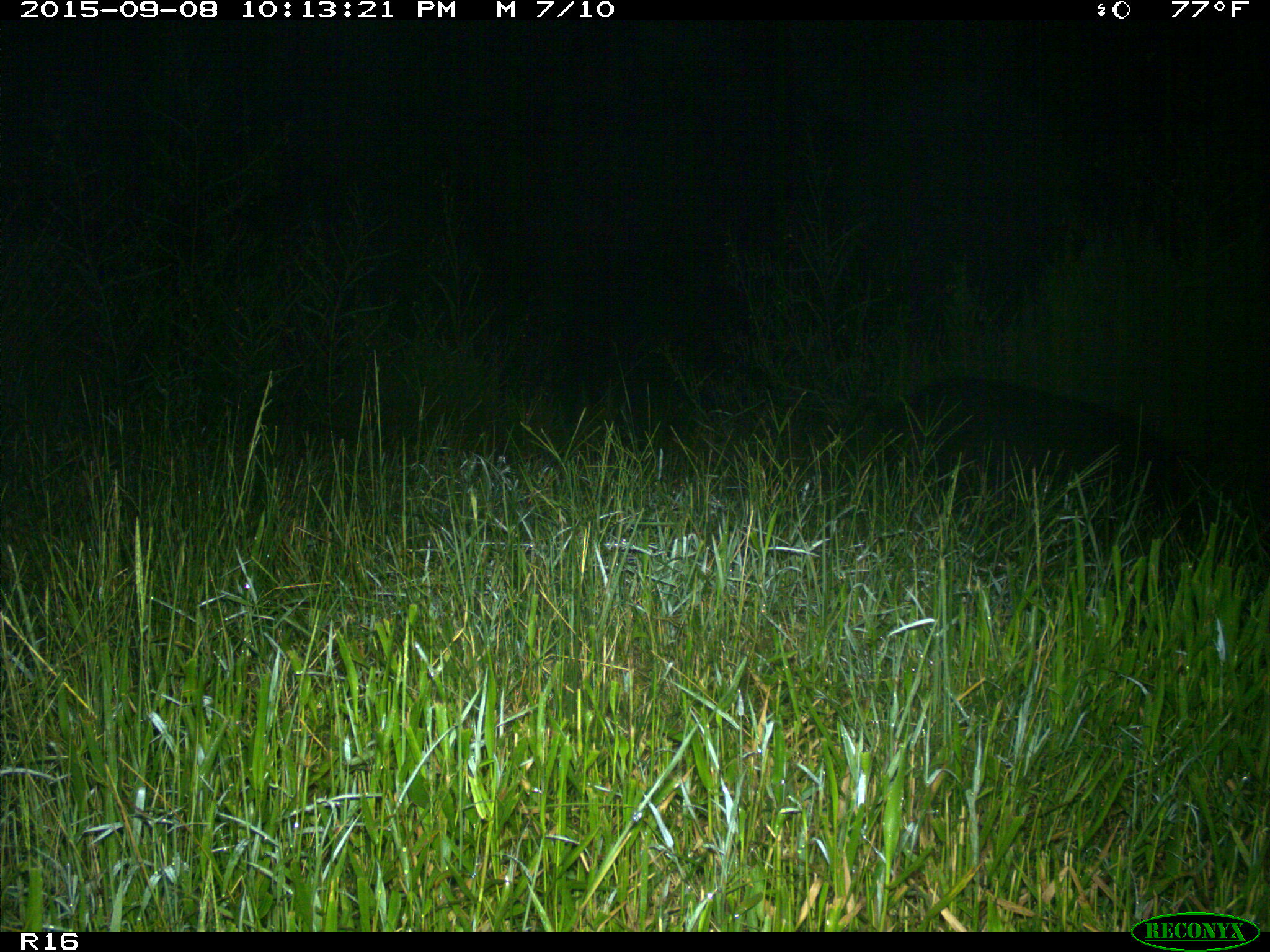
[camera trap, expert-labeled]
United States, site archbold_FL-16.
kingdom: Animalia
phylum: Chordata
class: Mammalia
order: Artiodactyla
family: Suidae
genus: Sus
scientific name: Sus scrofa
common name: wild boar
Sus scrofa (wild boar).